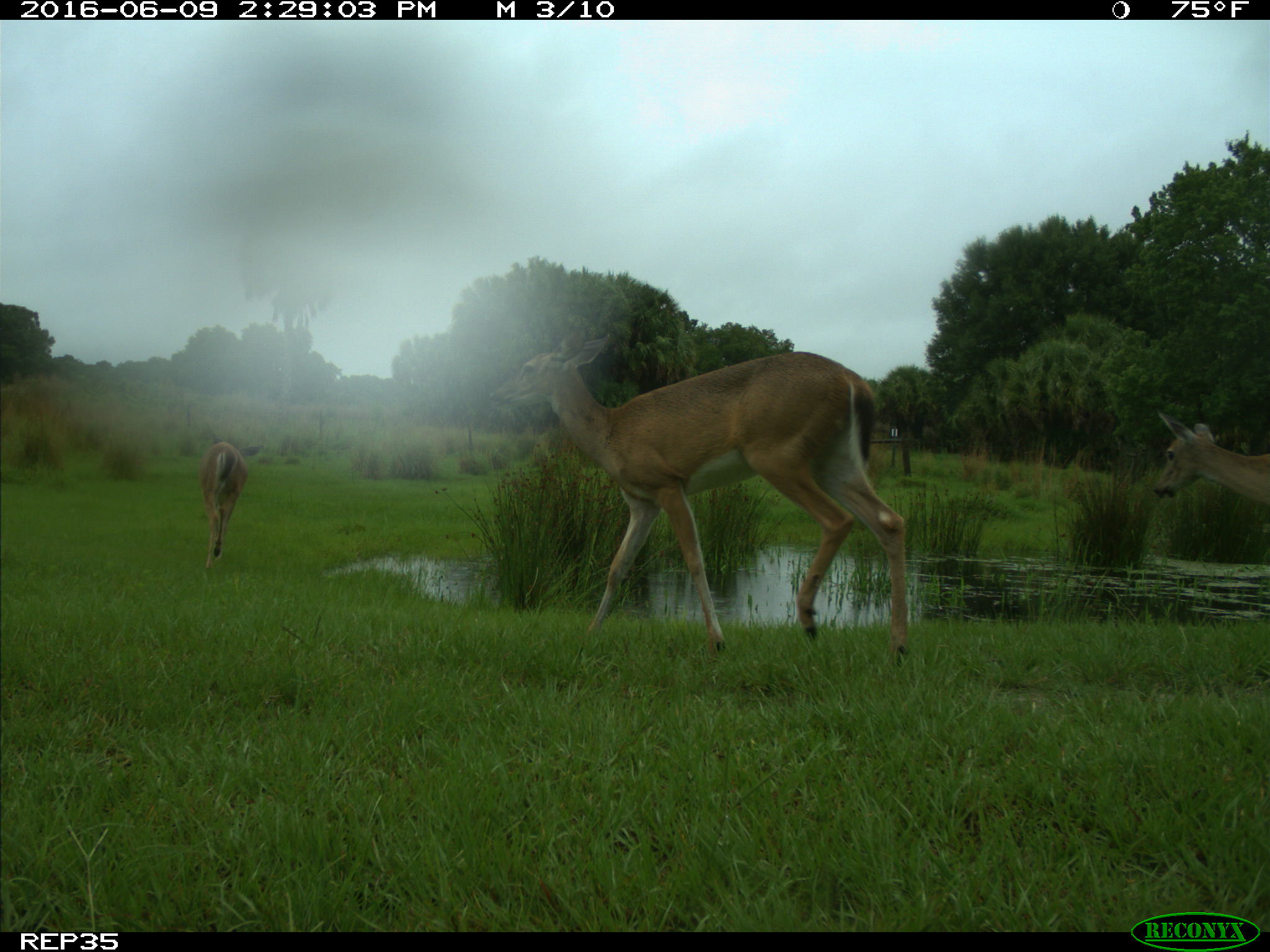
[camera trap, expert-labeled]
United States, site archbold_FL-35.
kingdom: Animalia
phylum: Chordata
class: Mammalia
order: Artiodactyla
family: Cervidae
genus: Odocoileus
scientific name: Odocoileus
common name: deer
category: unidentified deer